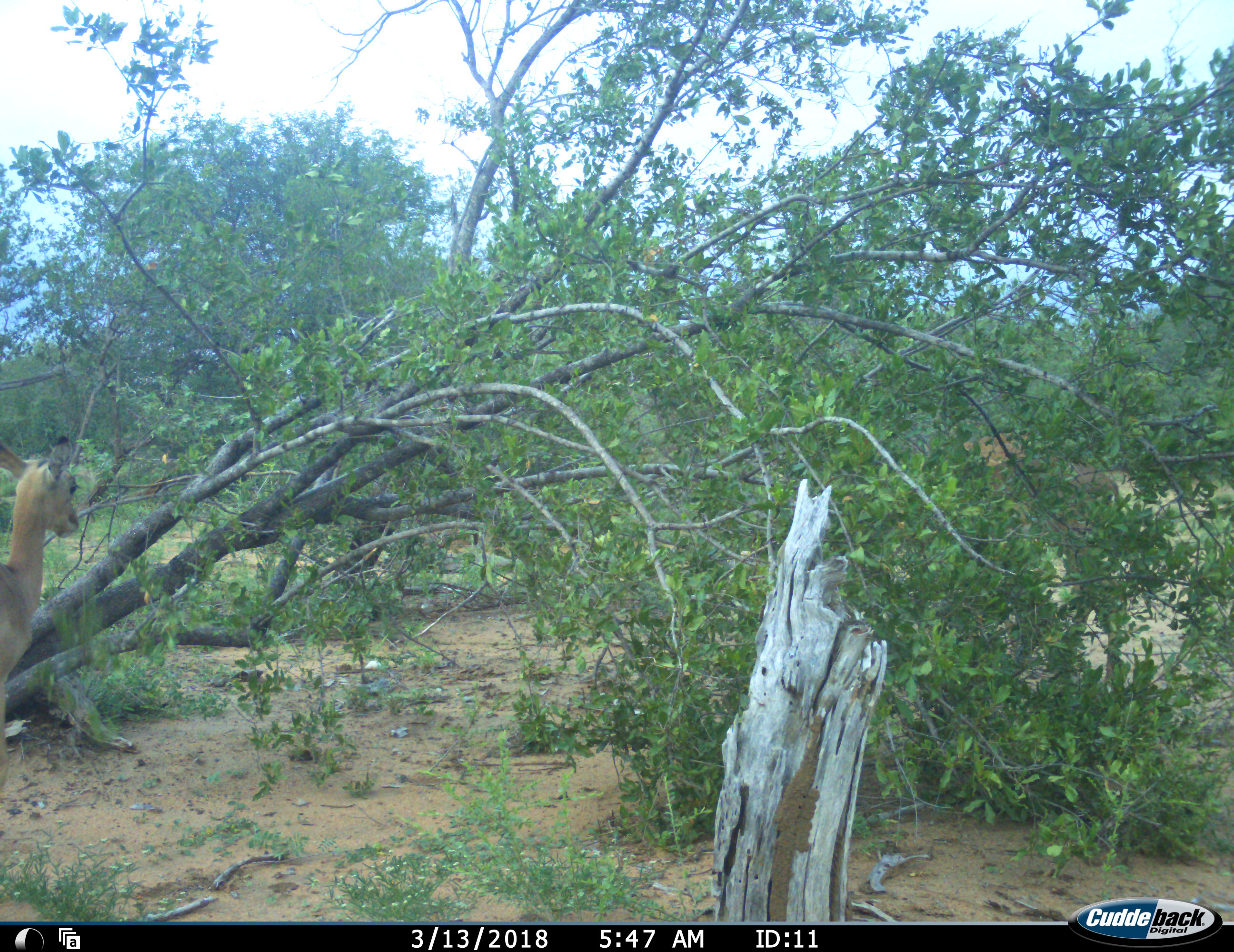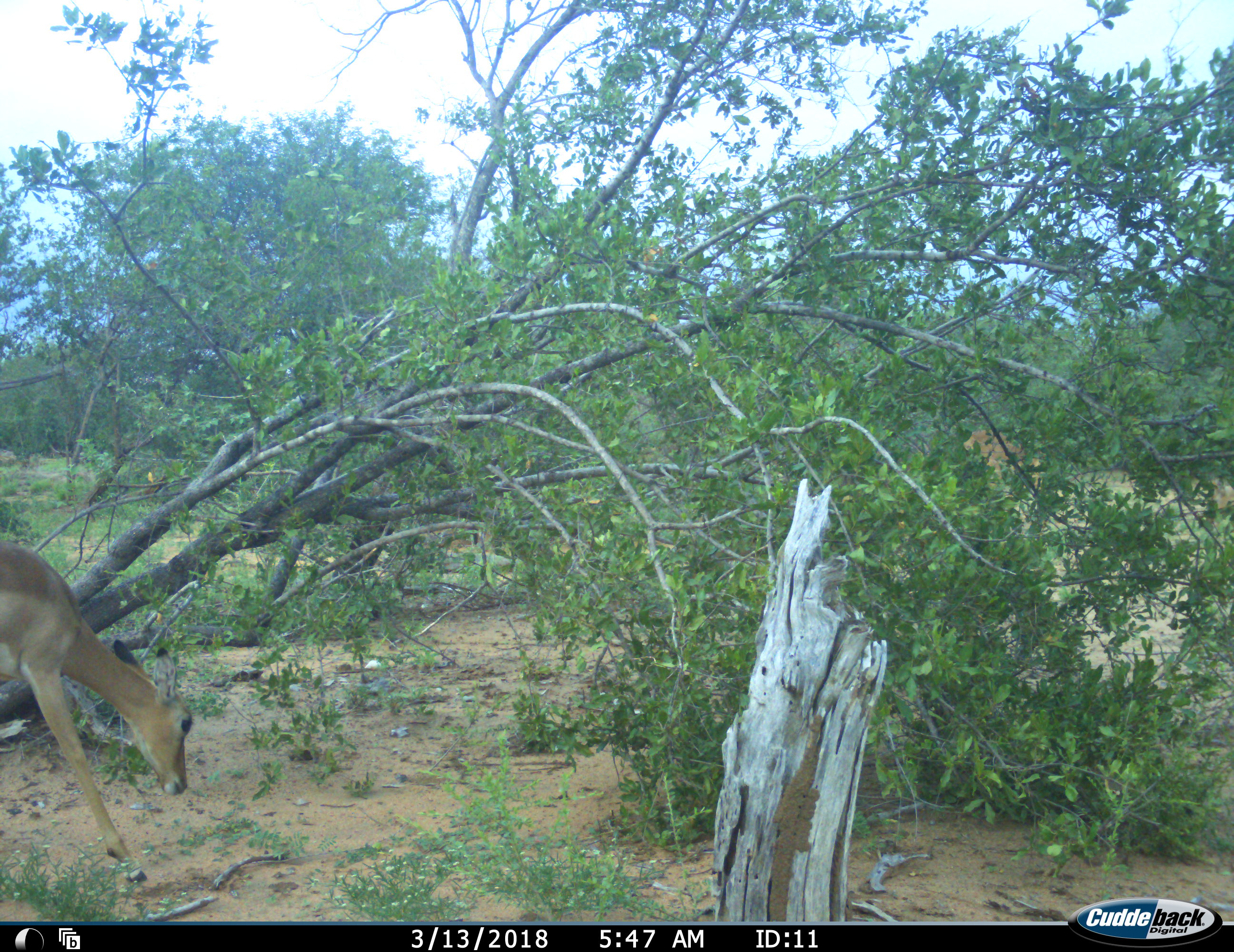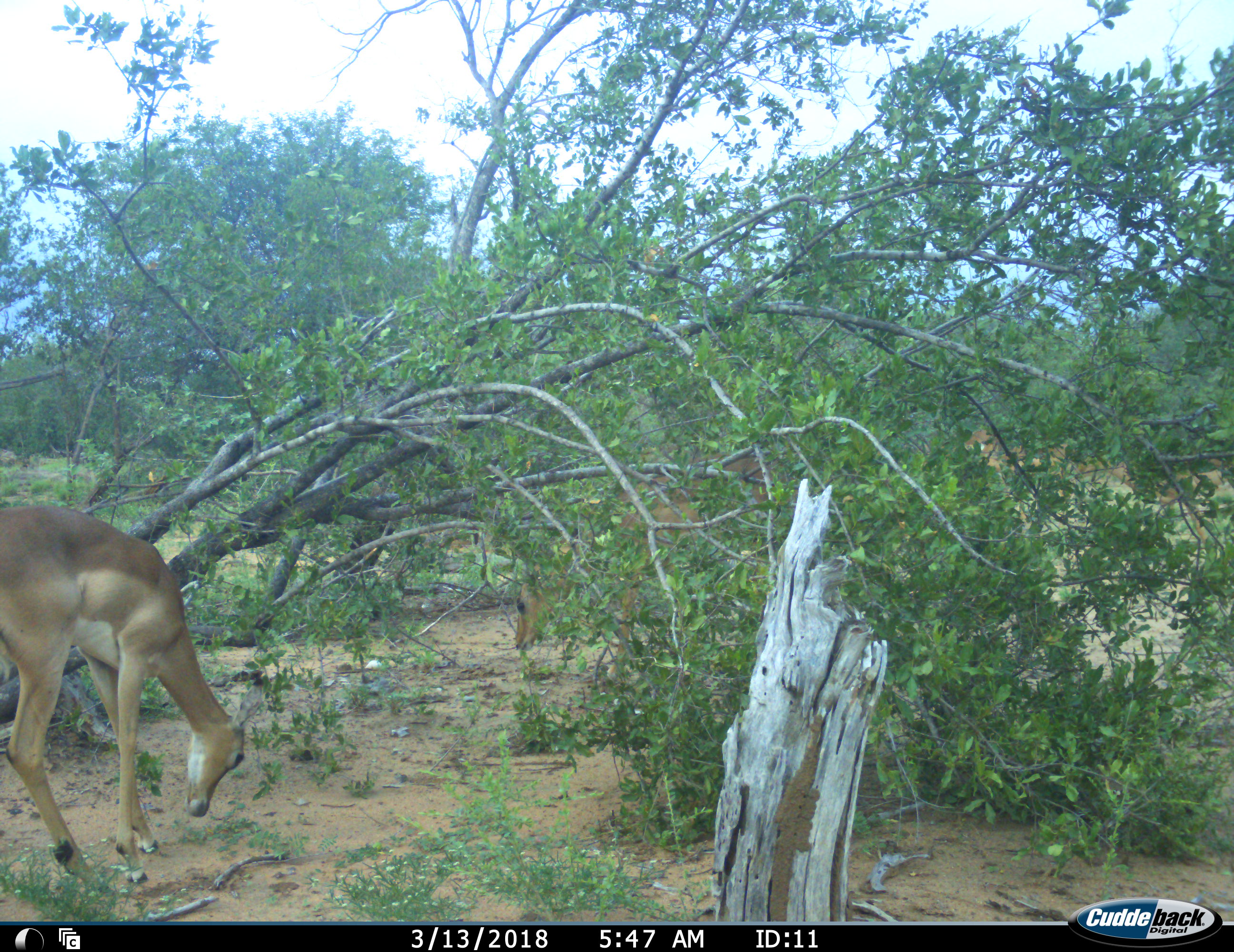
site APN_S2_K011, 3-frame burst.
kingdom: Animalia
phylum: Chordata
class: Mammalia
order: Artiodactyla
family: Bovidae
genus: Aepyceros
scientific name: Aepyceros melampus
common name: impala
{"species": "impala (Aepyceros melampus)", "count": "4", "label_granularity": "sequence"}